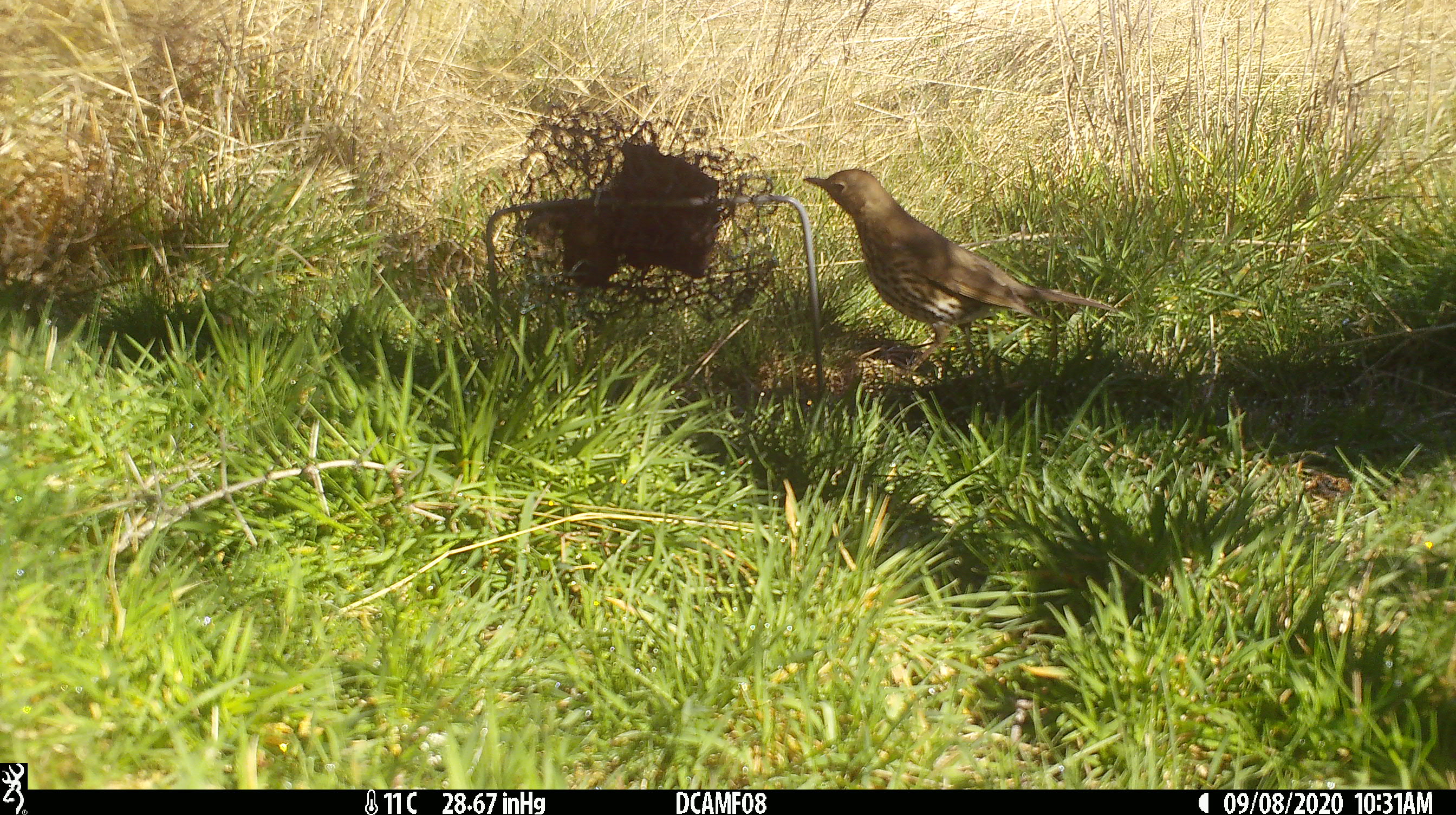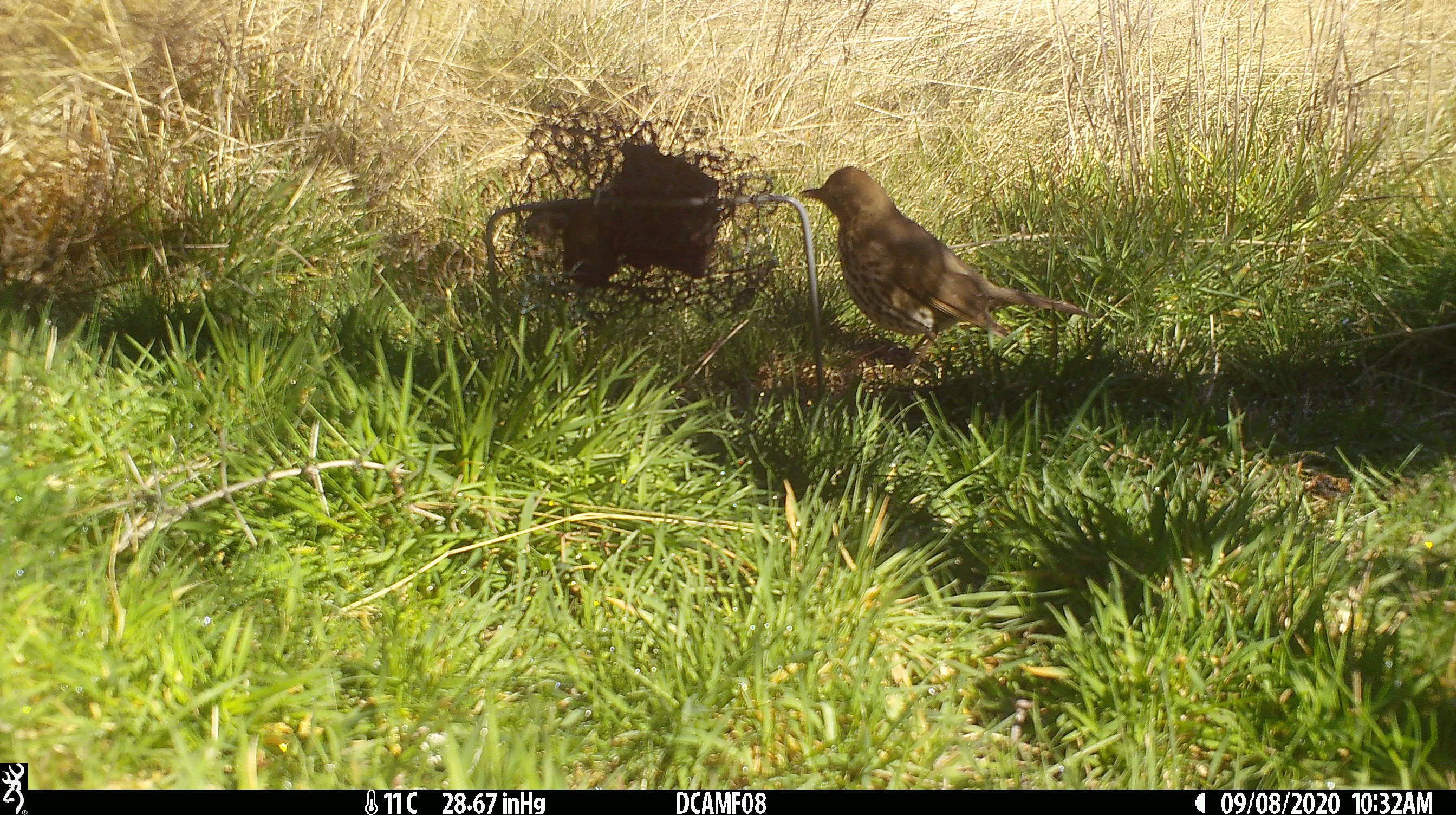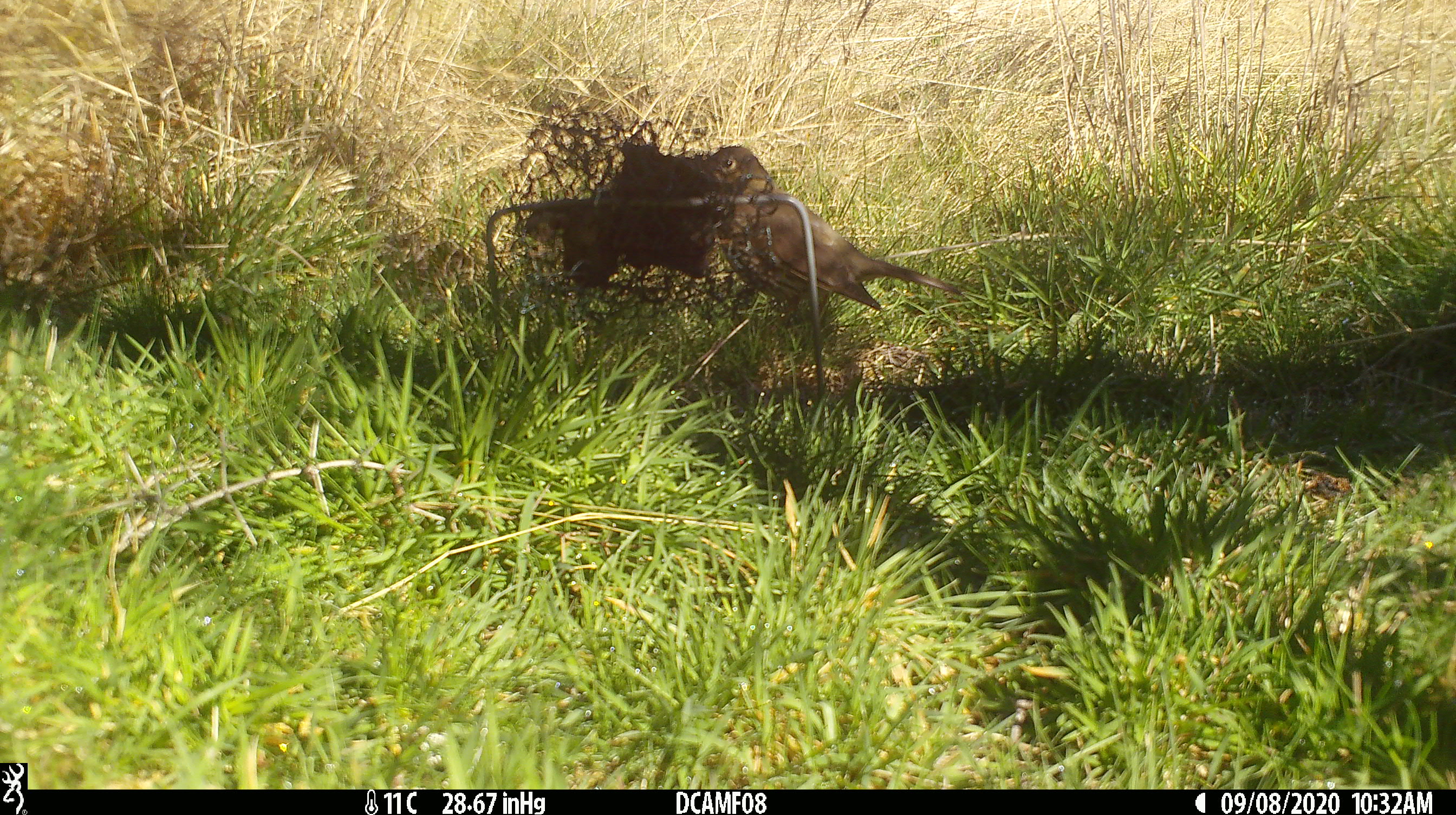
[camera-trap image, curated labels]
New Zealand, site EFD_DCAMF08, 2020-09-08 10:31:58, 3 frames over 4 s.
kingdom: Animalia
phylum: Chordata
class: Aves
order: Passeriformes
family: Turdidae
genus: Turdus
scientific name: Turdus philomelos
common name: song thrush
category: thrush